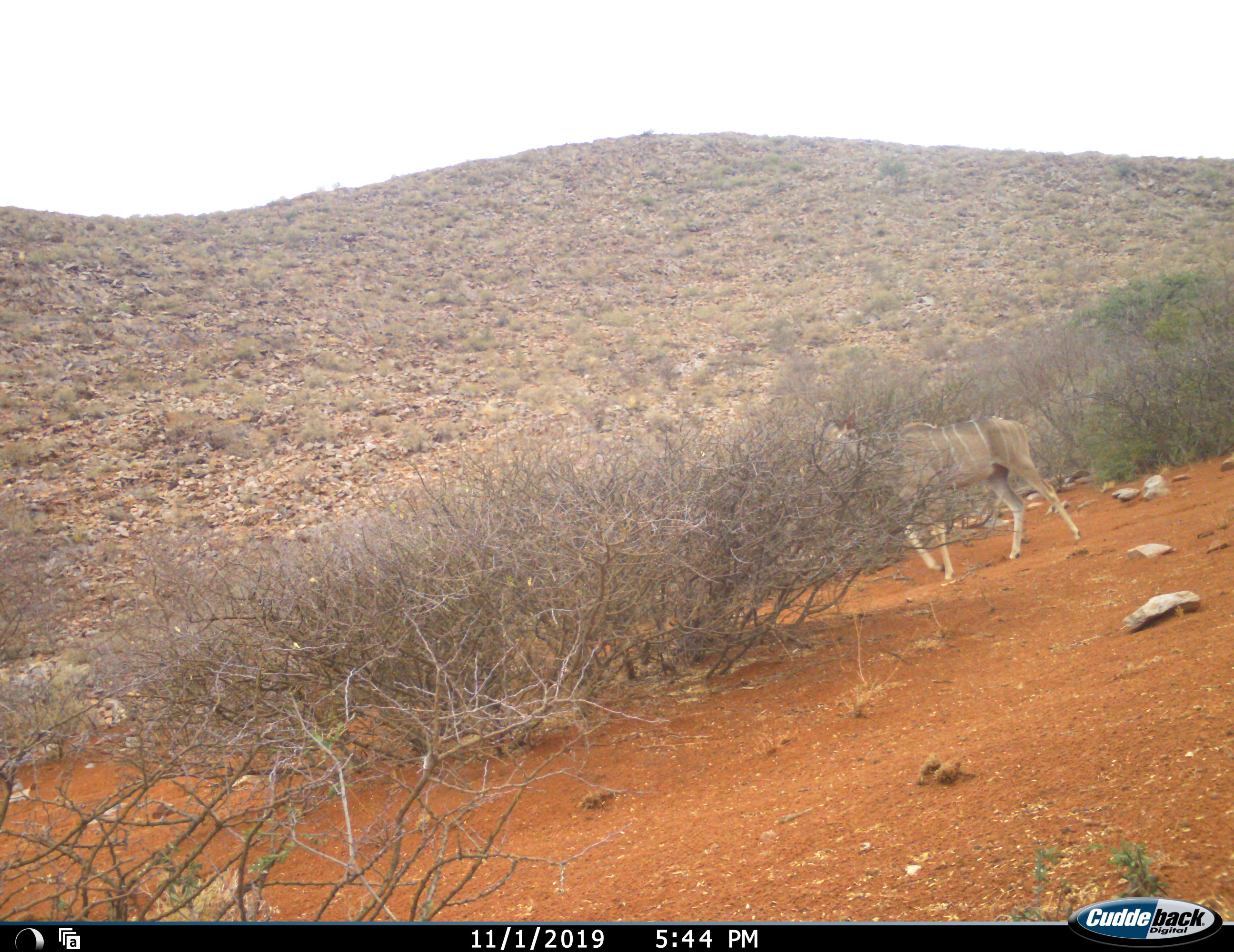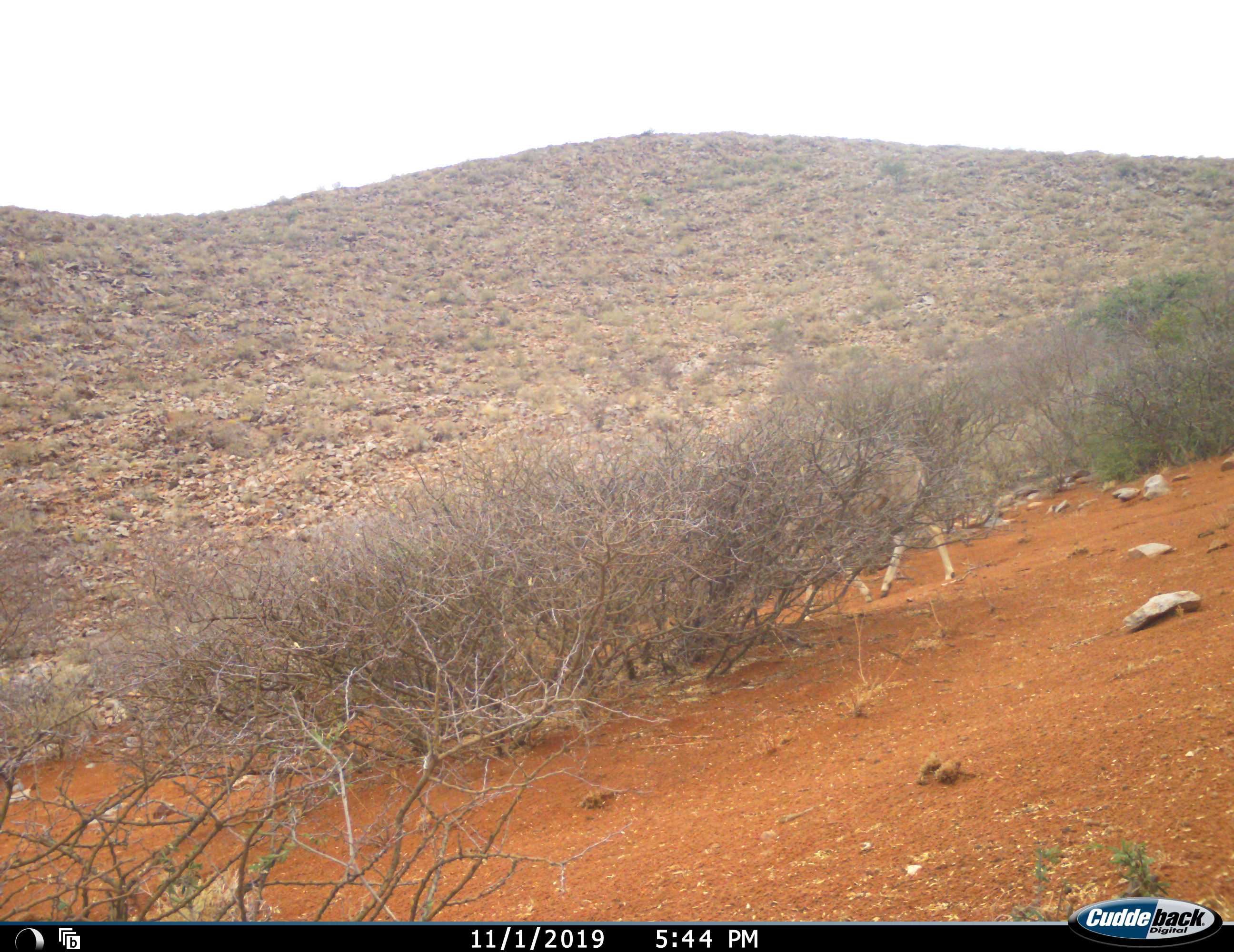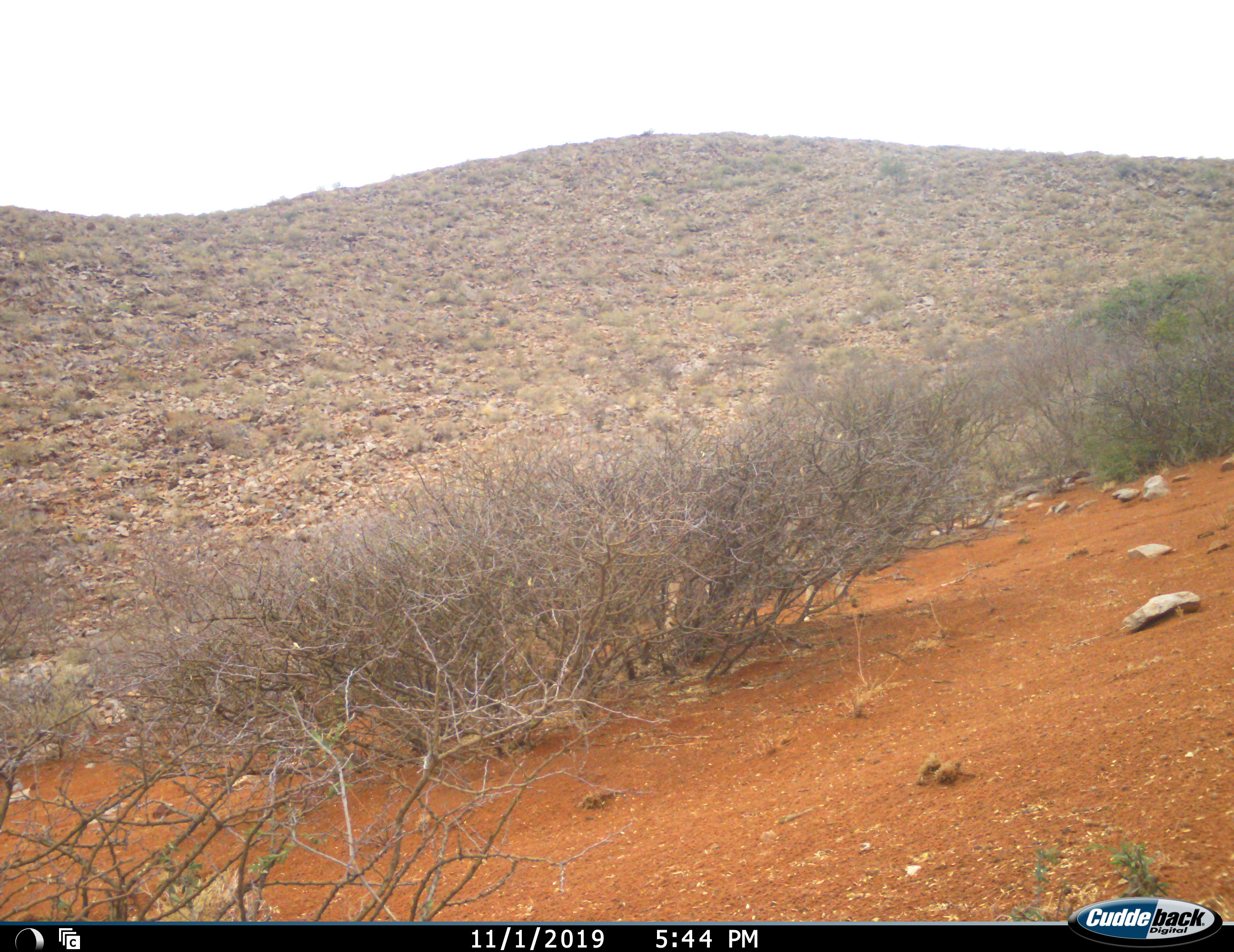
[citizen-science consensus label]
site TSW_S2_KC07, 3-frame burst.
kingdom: Animalia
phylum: Chordata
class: Mammalia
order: Artiodactyla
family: Bovidae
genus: Tragelaphus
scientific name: Tragelaphus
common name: kudu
Kudu (Tragelaphus), count 1. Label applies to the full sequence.